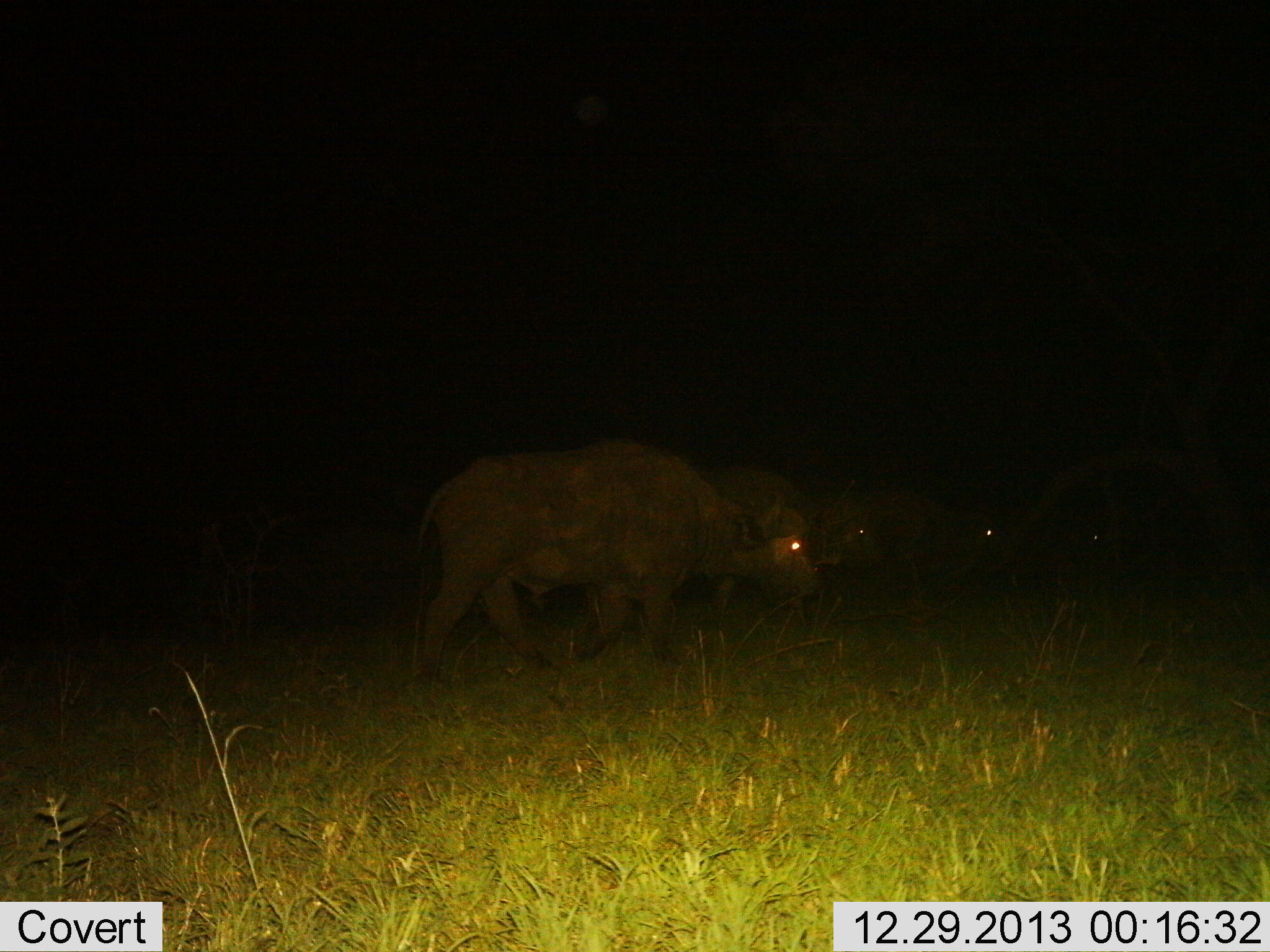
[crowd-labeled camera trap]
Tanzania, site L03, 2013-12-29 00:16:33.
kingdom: Animalia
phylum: Chordata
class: Mammalia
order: Artiodactyla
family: Bovidae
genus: Syncerus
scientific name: Syncerus caffer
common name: cape buffalo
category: buffalo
Buffalo (cape buffalo) (Syncerus caffer), count 4. Behavior (volunteer vote fractions): standing 0%, resting 0%, moving 90%, interacting 0%. Young present (vote fraction): 0%. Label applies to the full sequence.